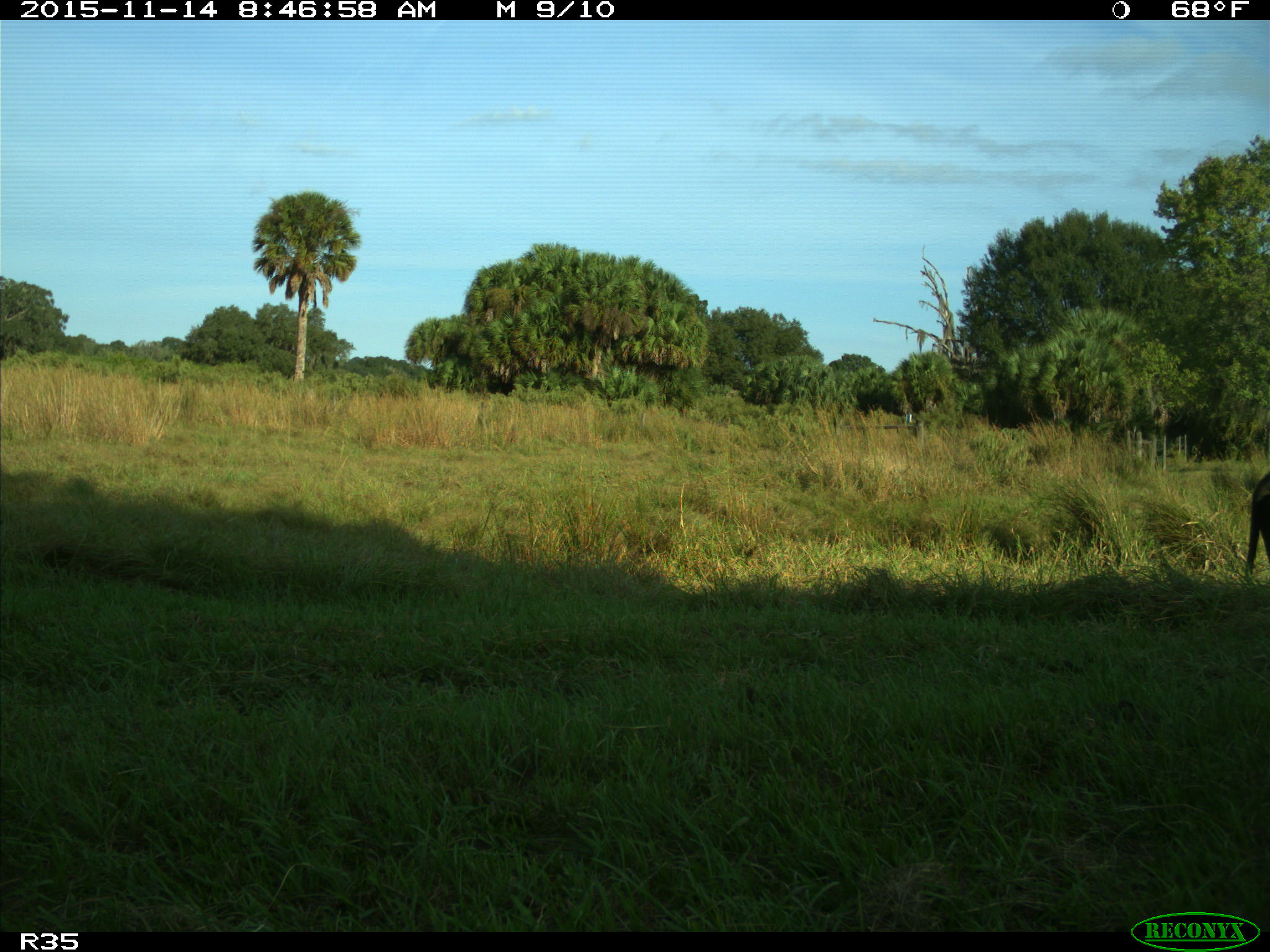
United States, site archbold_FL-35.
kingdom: Animalia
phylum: Chordata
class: Mammalia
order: Artiodactyla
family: Bovidae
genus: Bos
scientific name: Bos taurus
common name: domestic cow